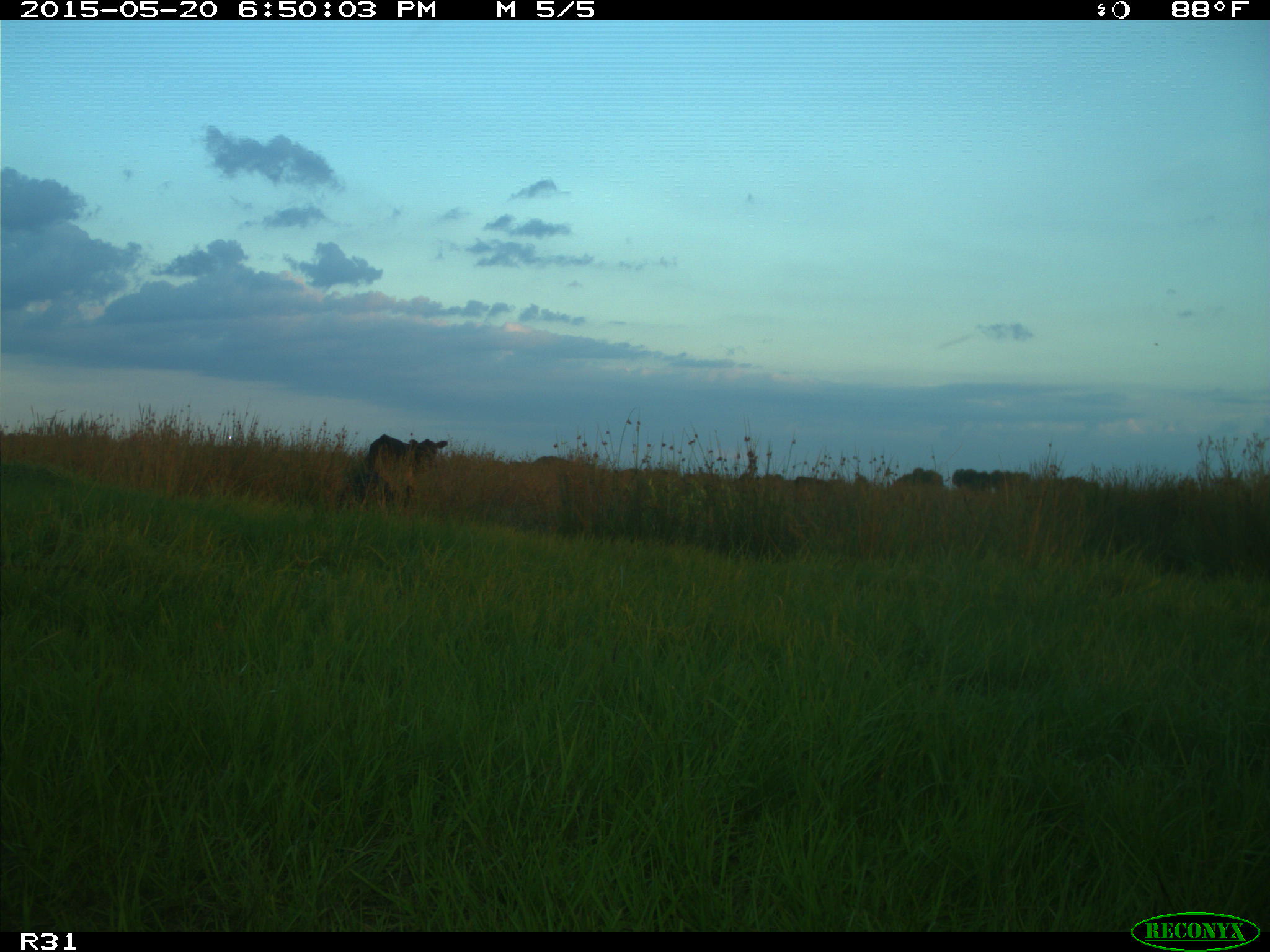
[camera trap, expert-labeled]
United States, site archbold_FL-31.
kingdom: Animalia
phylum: Chordata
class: Mammalia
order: Artiodactyla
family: Bovidae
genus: Bos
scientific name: Bos taurus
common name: domestic cow